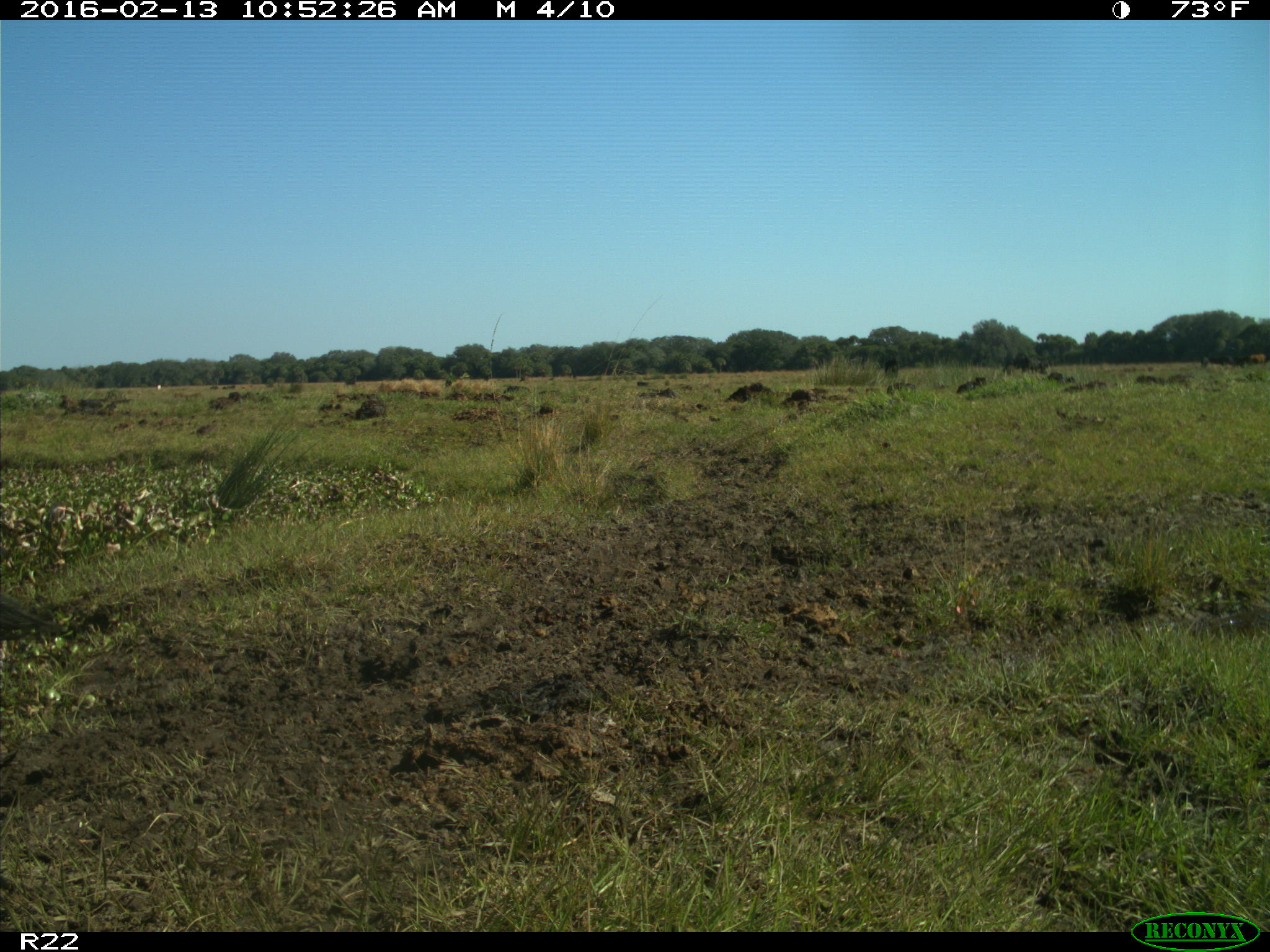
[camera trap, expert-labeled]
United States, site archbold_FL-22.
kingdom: Animalia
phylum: Chordata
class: Mammalia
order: Artiodactyla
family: Bovidae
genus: Bos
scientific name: Bos taurus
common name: domestic cow